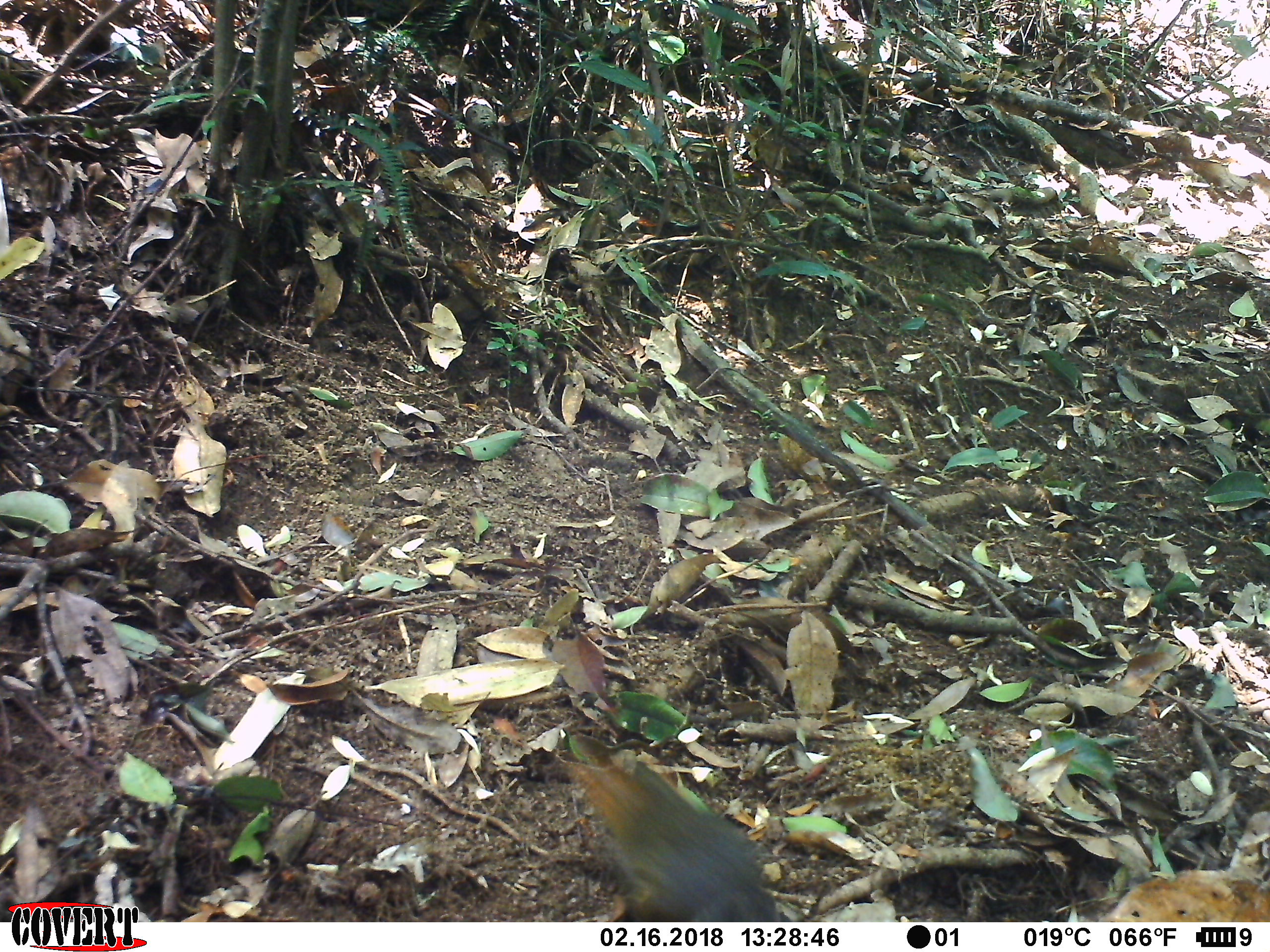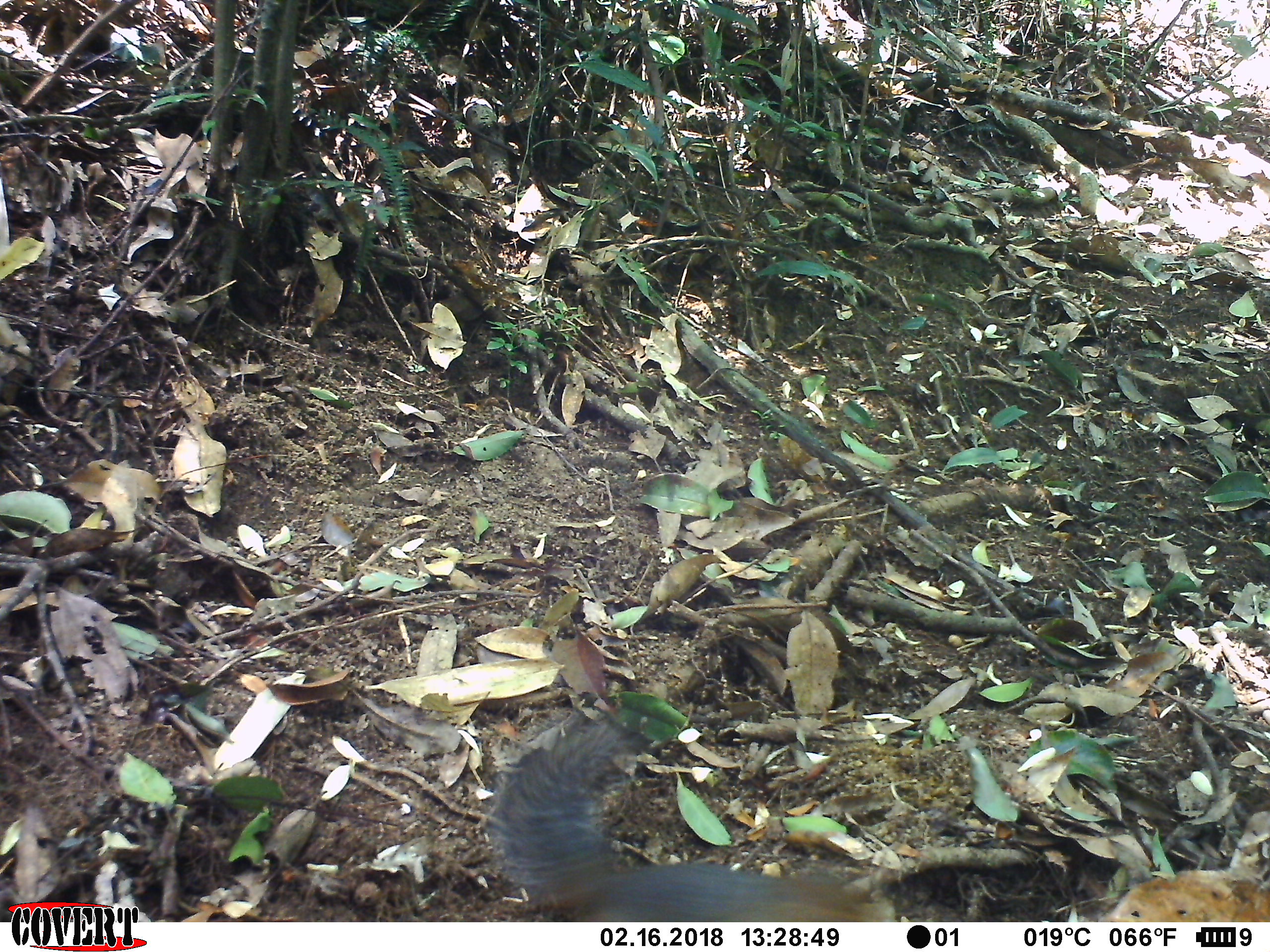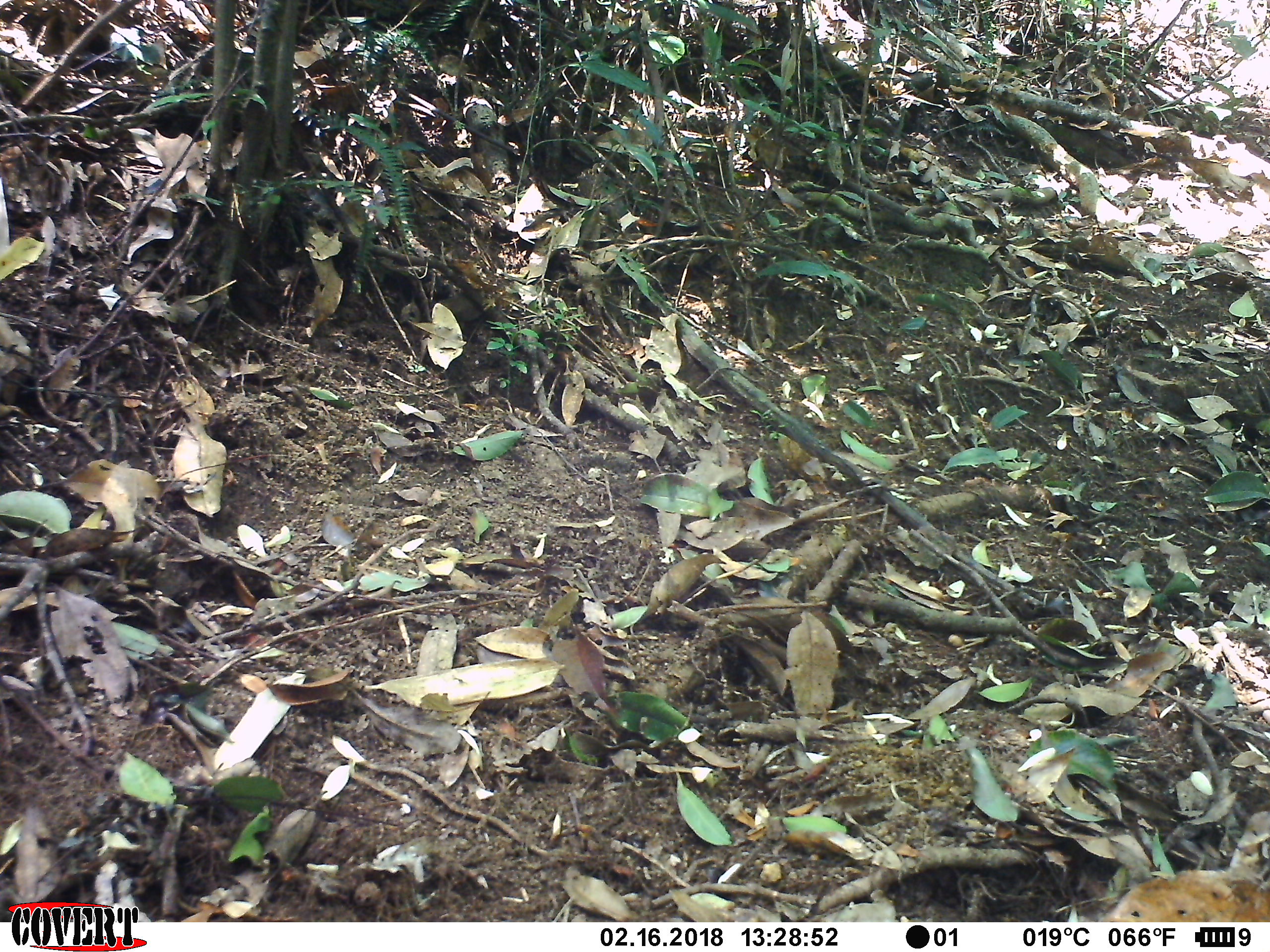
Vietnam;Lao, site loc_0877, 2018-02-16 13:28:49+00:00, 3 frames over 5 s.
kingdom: Animalia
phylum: Chordata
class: Mammalia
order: Rodentia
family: Sciuridae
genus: Dremomys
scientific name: Dremomys rufigenis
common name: red-cheeked squirrel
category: red cheeked squirrel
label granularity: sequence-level